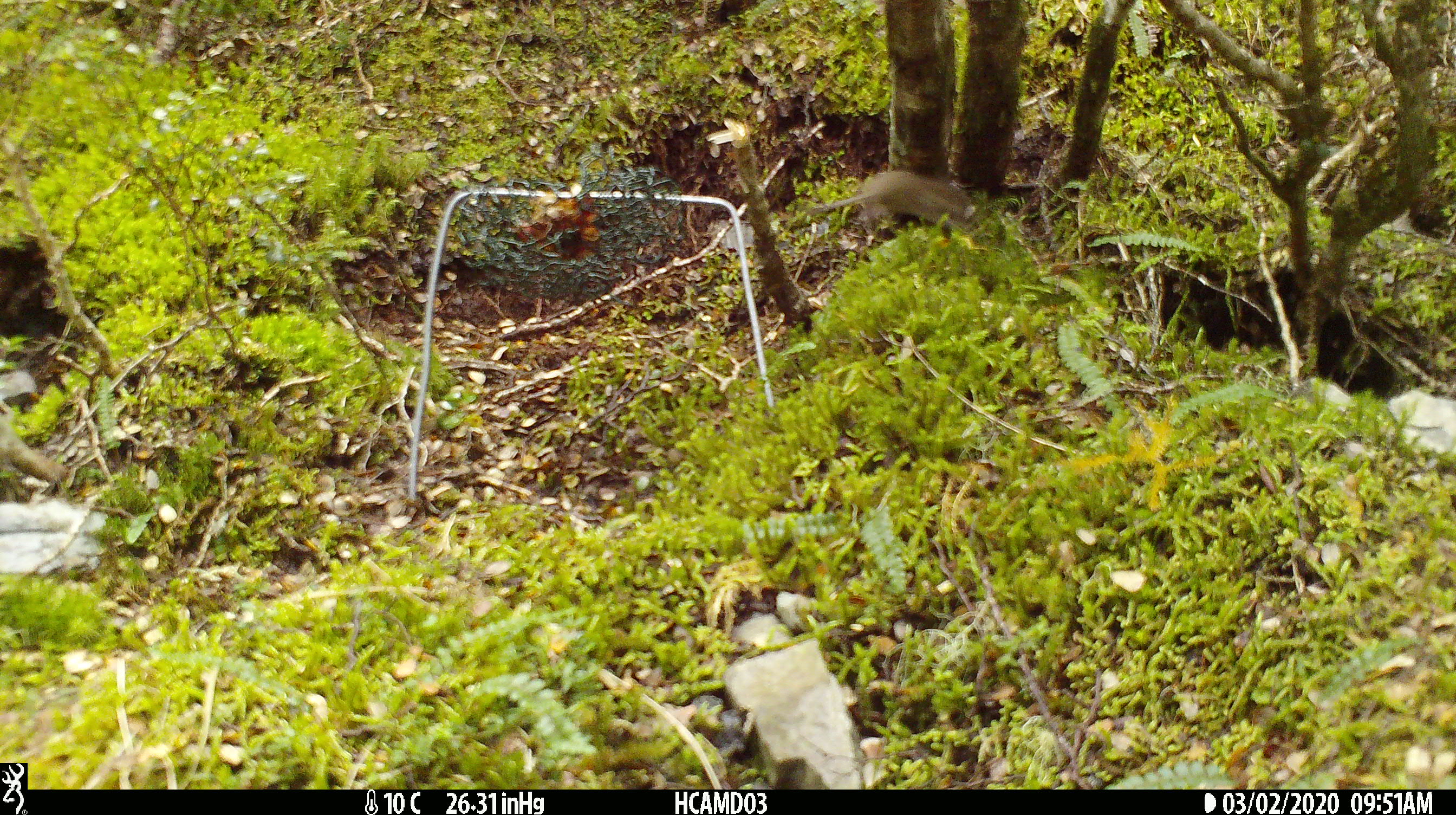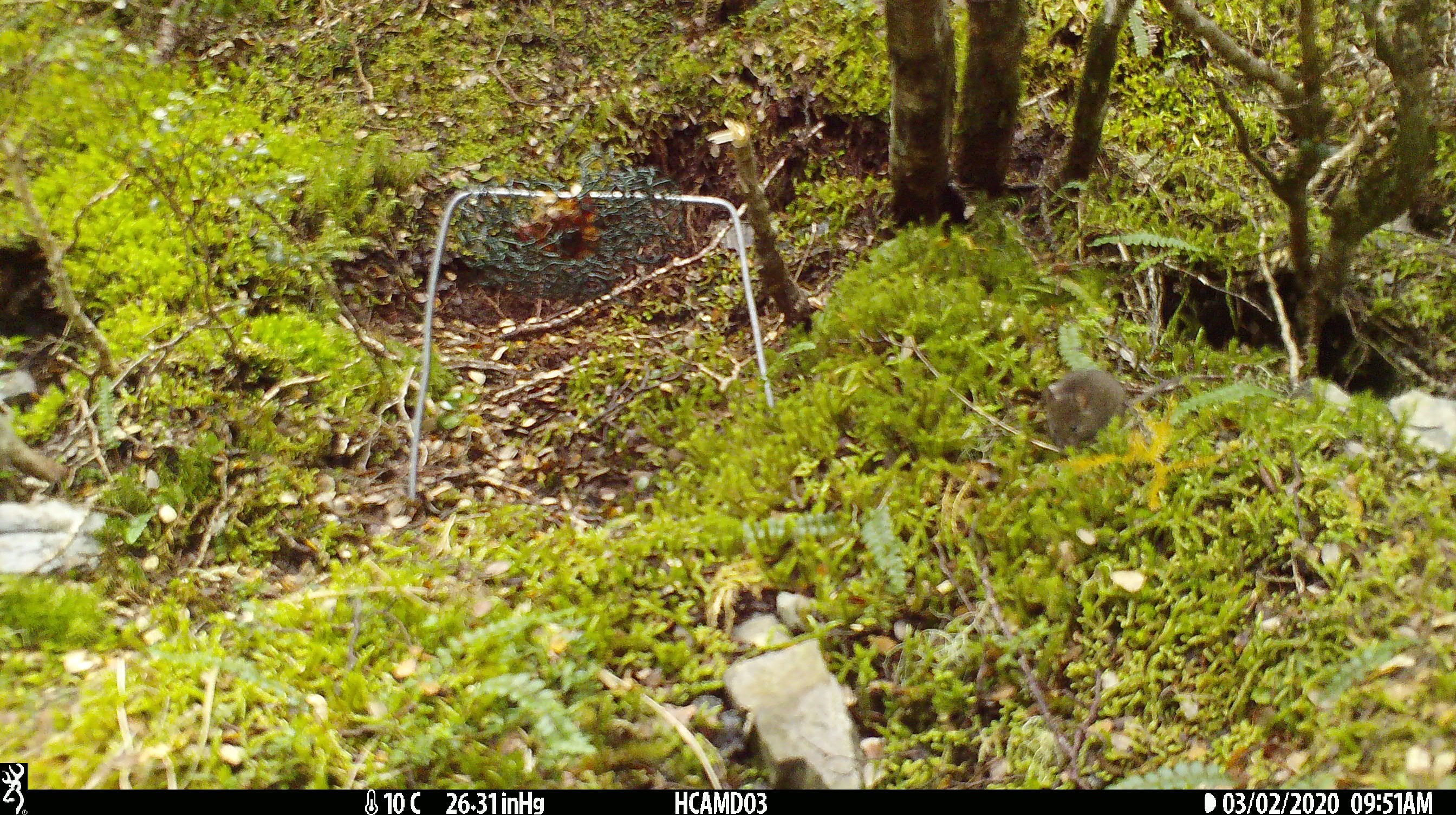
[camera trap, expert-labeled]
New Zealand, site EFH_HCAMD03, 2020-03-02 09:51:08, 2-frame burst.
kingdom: Animalia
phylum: Chordata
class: Mammalia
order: Rodentia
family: Muridae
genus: Mus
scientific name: Mus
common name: mouse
Mouse (Mus).